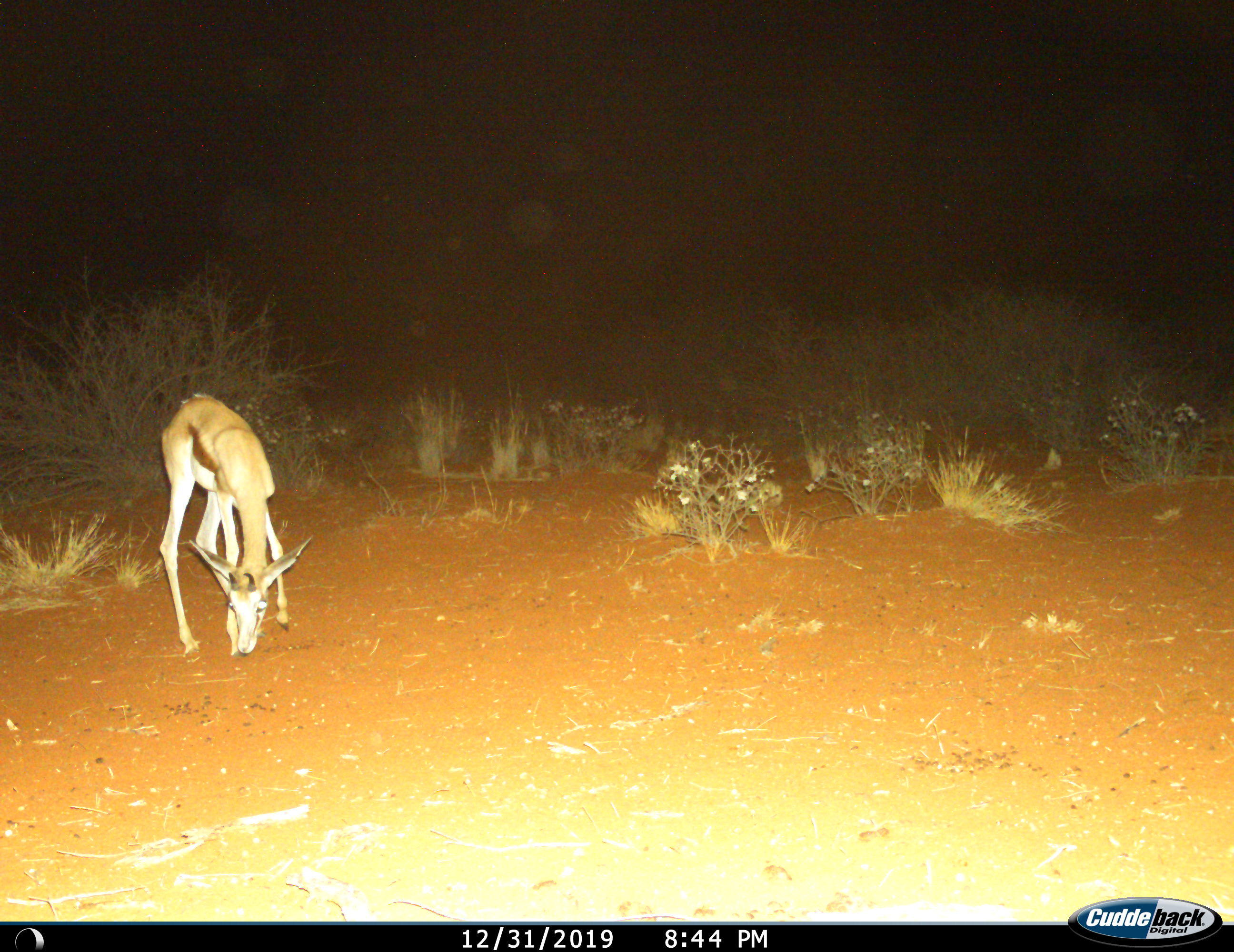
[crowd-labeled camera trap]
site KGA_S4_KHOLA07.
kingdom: Animalia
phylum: Chordata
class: Mammalia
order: Artiodactyla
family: Bovidae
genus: Antidorcas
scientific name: Antidorcas marsupialis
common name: springbok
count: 1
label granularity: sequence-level